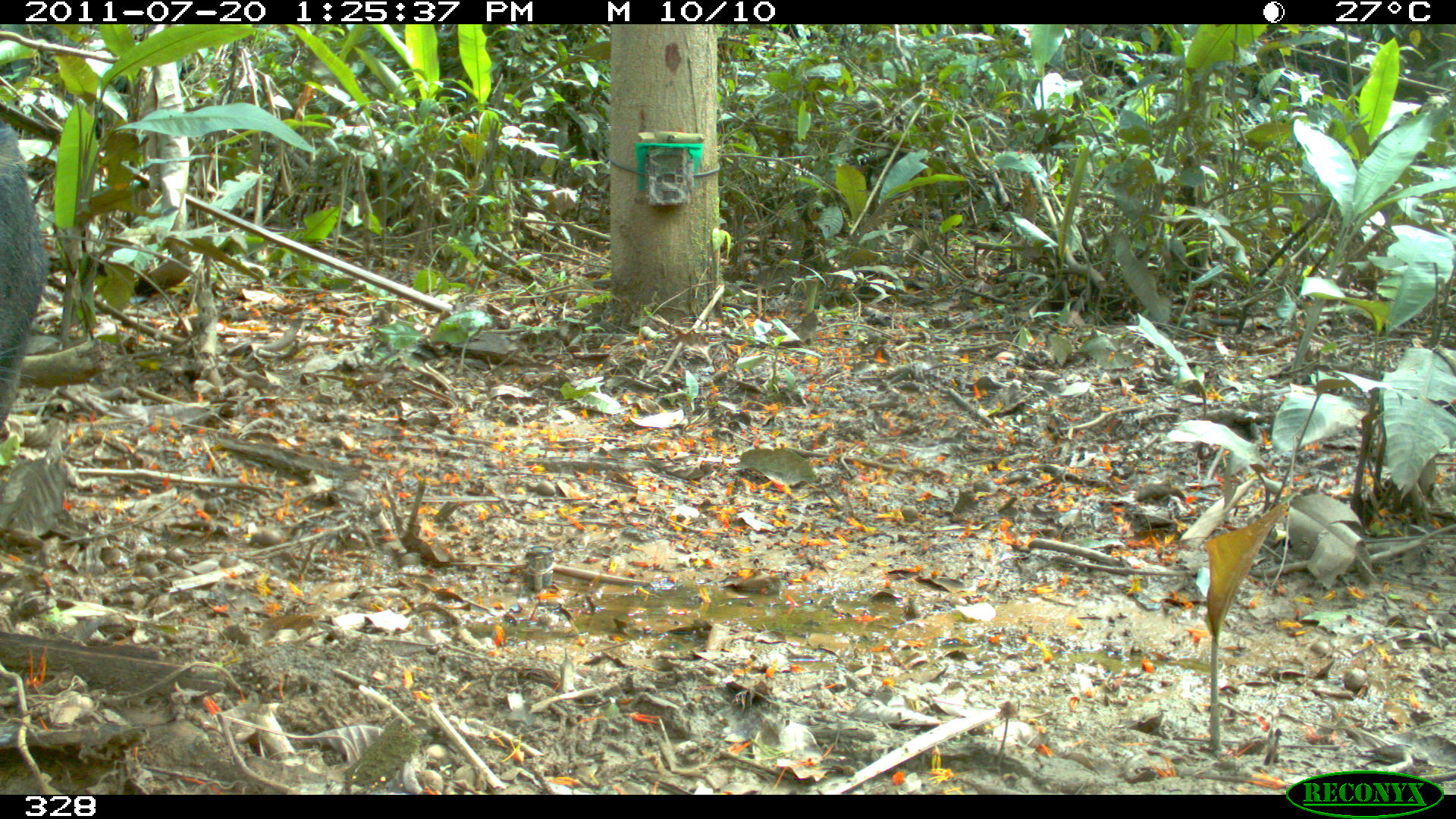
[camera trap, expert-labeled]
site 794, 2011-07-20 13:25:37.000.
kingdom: Animalia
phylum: Chordata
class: Mammalia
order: Artiodactyla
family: Tayassuidae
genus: Tayassu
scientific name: Tayassu pecari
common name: white-lipped peccary